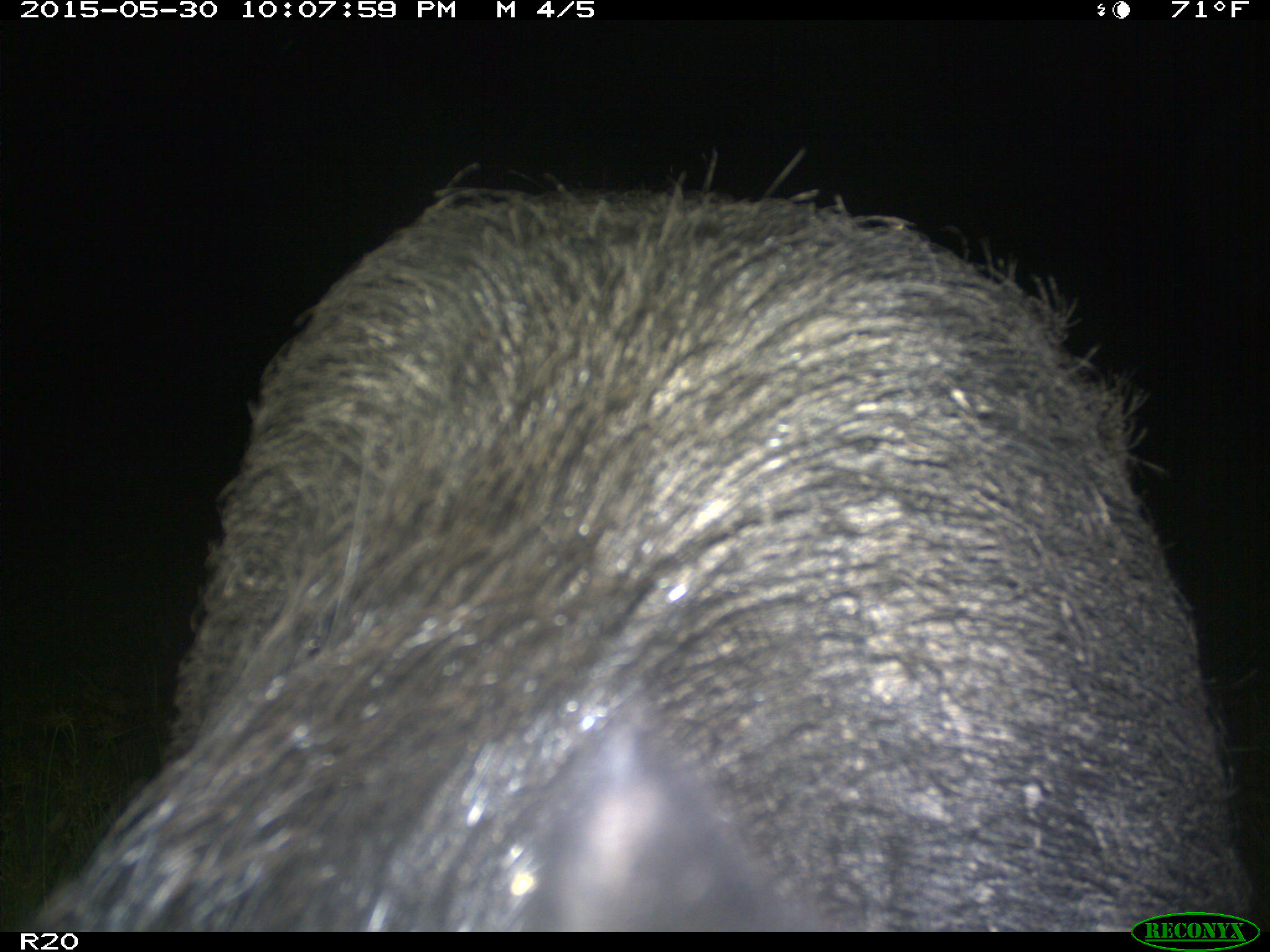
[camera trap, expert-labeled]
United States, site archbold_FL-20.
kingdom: Animalia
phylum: Chordata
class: Mammalia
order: Artiodactyla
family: Suidae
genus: Sus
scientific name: Sus scrofa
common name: wild boar